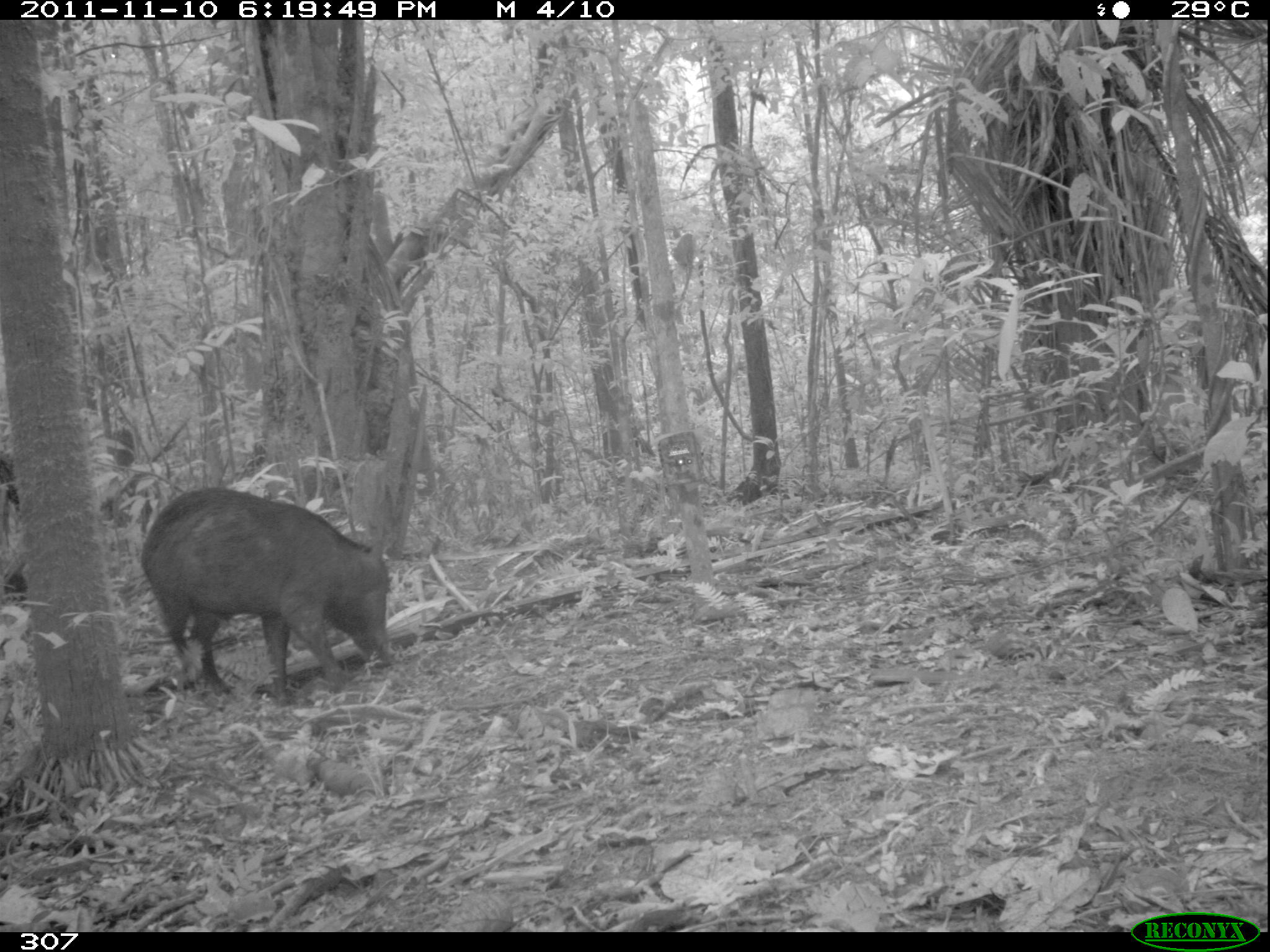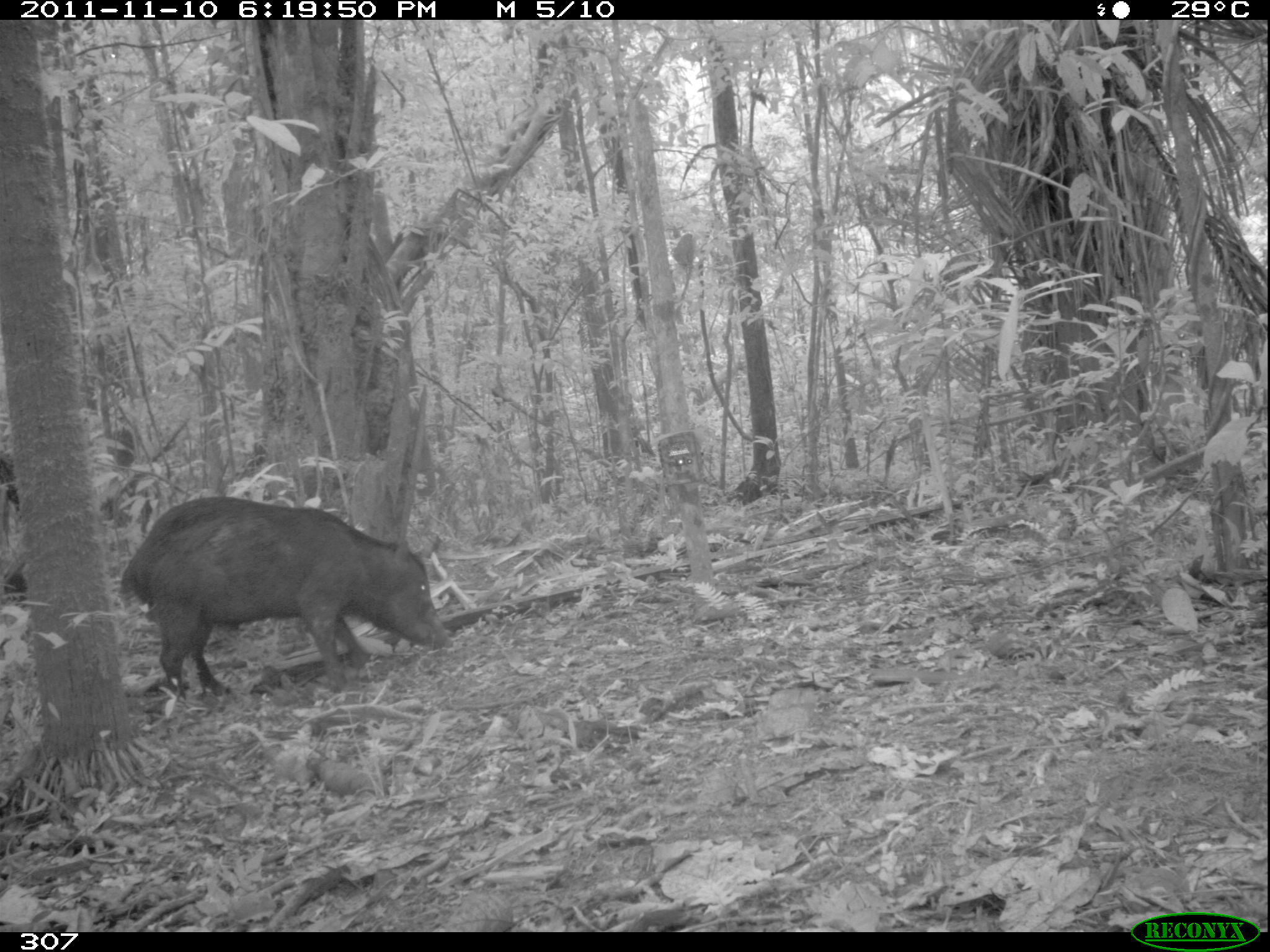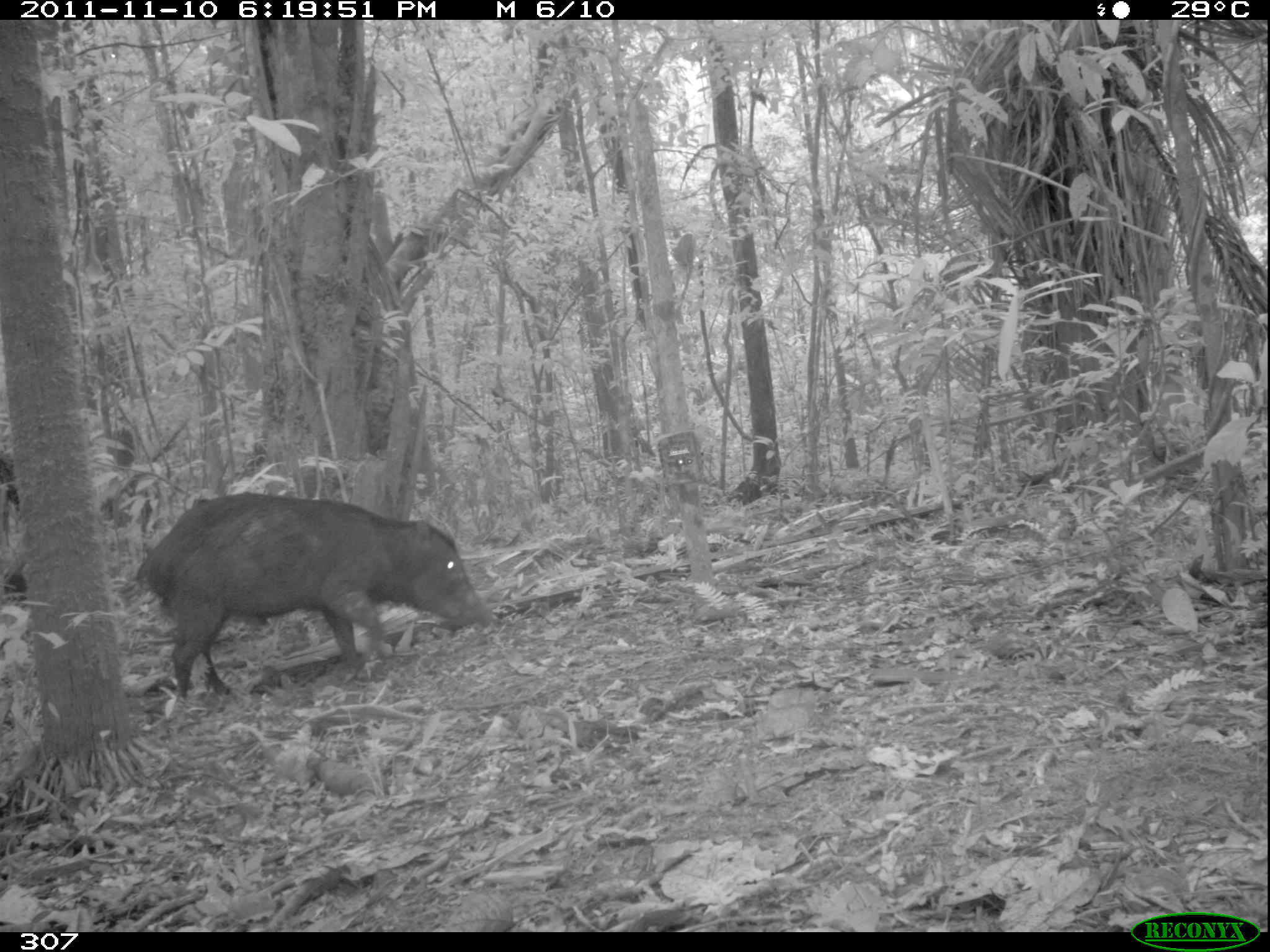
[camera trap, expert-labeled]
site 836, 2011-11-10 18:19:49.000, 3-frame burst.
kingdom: Animalia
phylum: Chordata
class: Mammalia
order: Artiodactyla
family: Tayassuidae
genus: Tayassu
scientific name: Tayassu pecari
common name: white-lipped peccary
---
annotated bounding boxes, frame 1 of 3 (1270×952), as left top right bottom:
tayassu pecari: 138 485 396 707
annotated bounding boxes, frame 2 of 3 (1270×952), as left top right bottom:
tayassu pecari: 118 494 452 701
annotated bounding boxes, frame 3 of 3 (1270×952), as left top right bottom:
tayassu pecari: 133 488 495 700